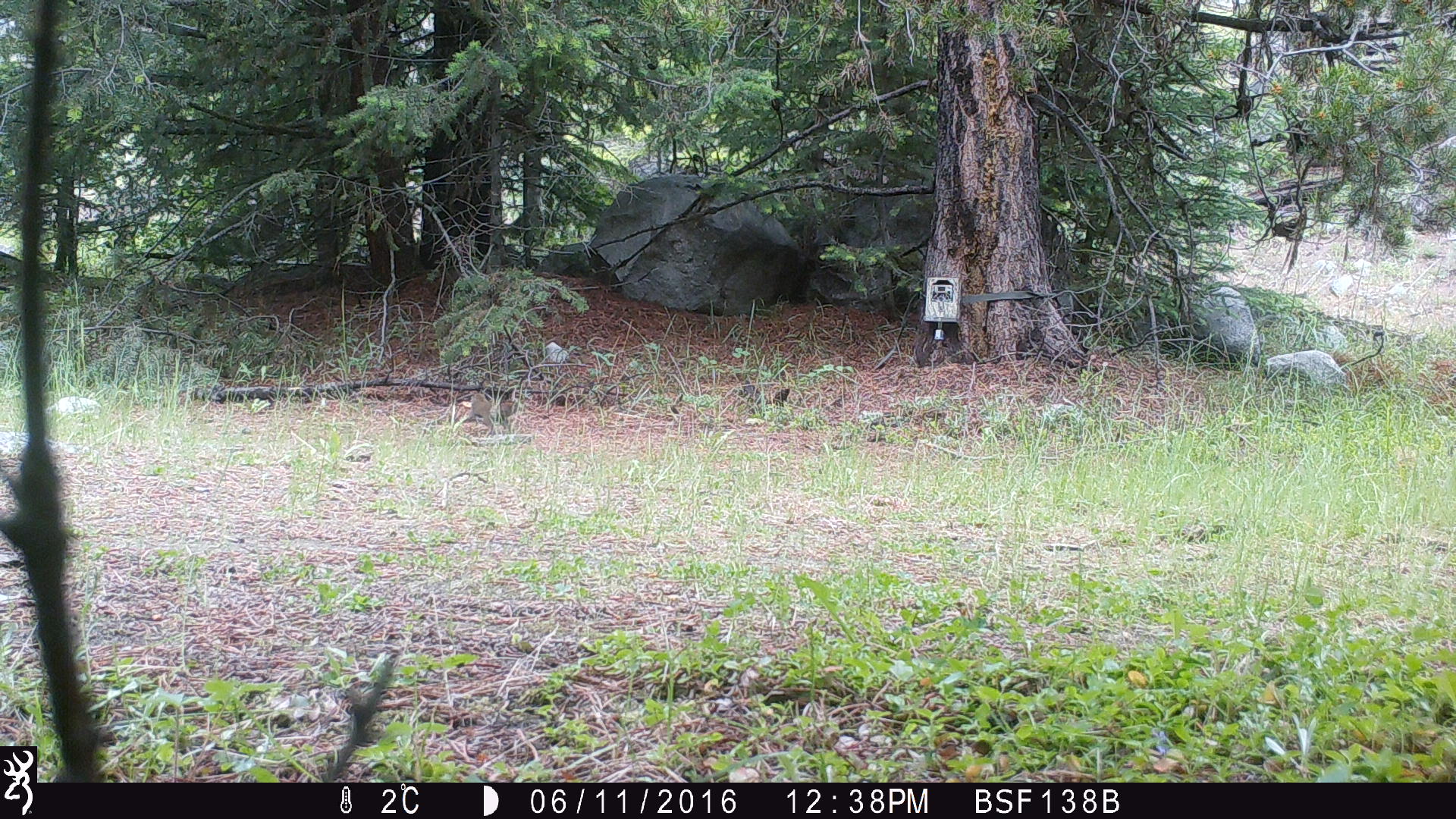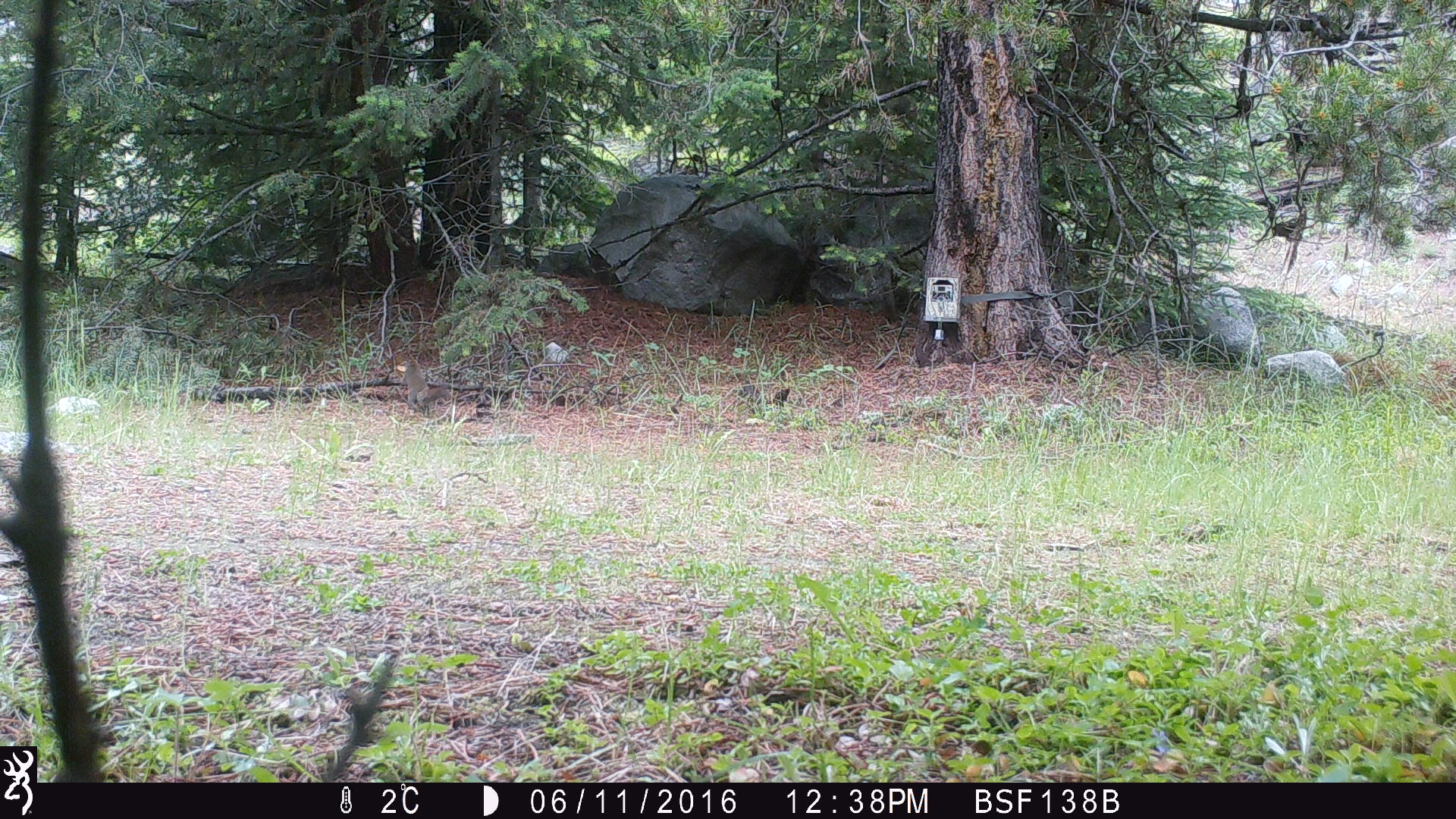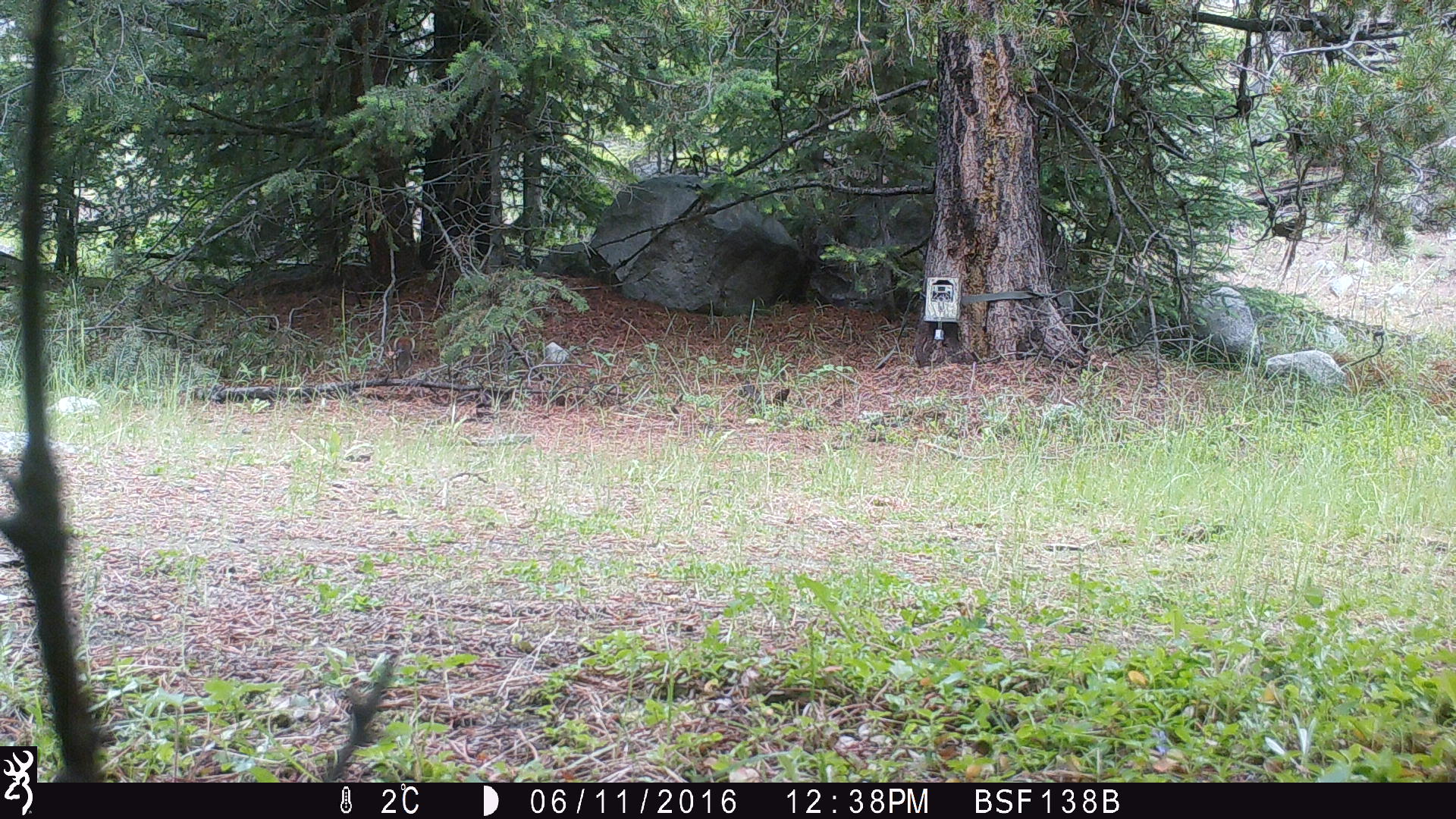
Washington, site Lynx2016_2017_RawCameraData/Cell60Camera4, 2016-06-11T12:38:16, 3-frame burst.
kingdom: Animalia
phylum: Chordata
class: Mammalia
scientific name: Mammalia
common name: small mammal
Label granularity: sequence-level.